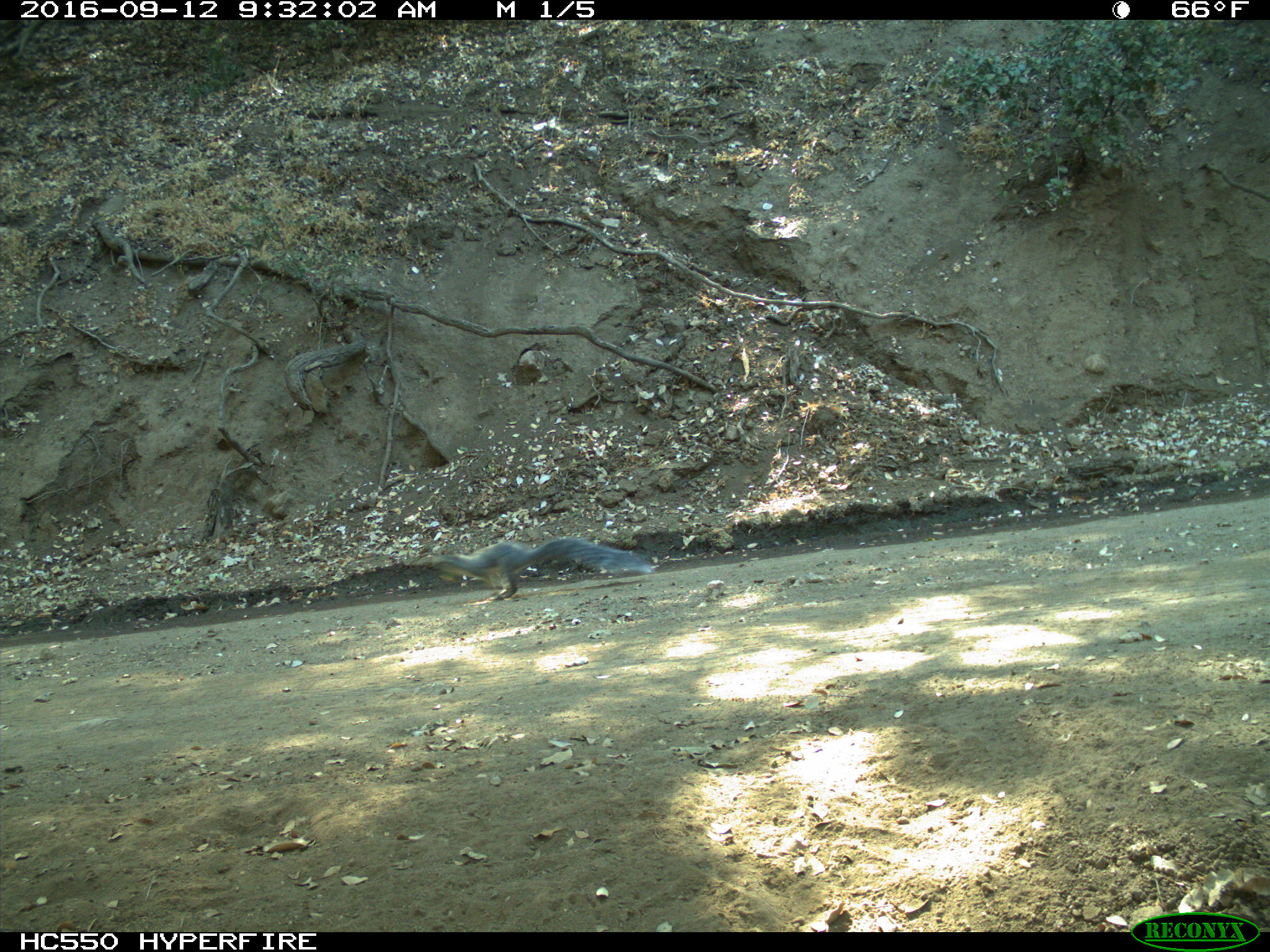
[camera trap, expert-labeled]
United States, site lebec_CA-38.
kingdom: Animalia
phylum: Chordata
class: Mammalia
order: Rodentia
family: Sciuridae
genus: Sciurus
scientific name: Sciurus carolinensis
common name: eastern gray squirrel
Sciurus carolinensis (eastern gray squirrel).